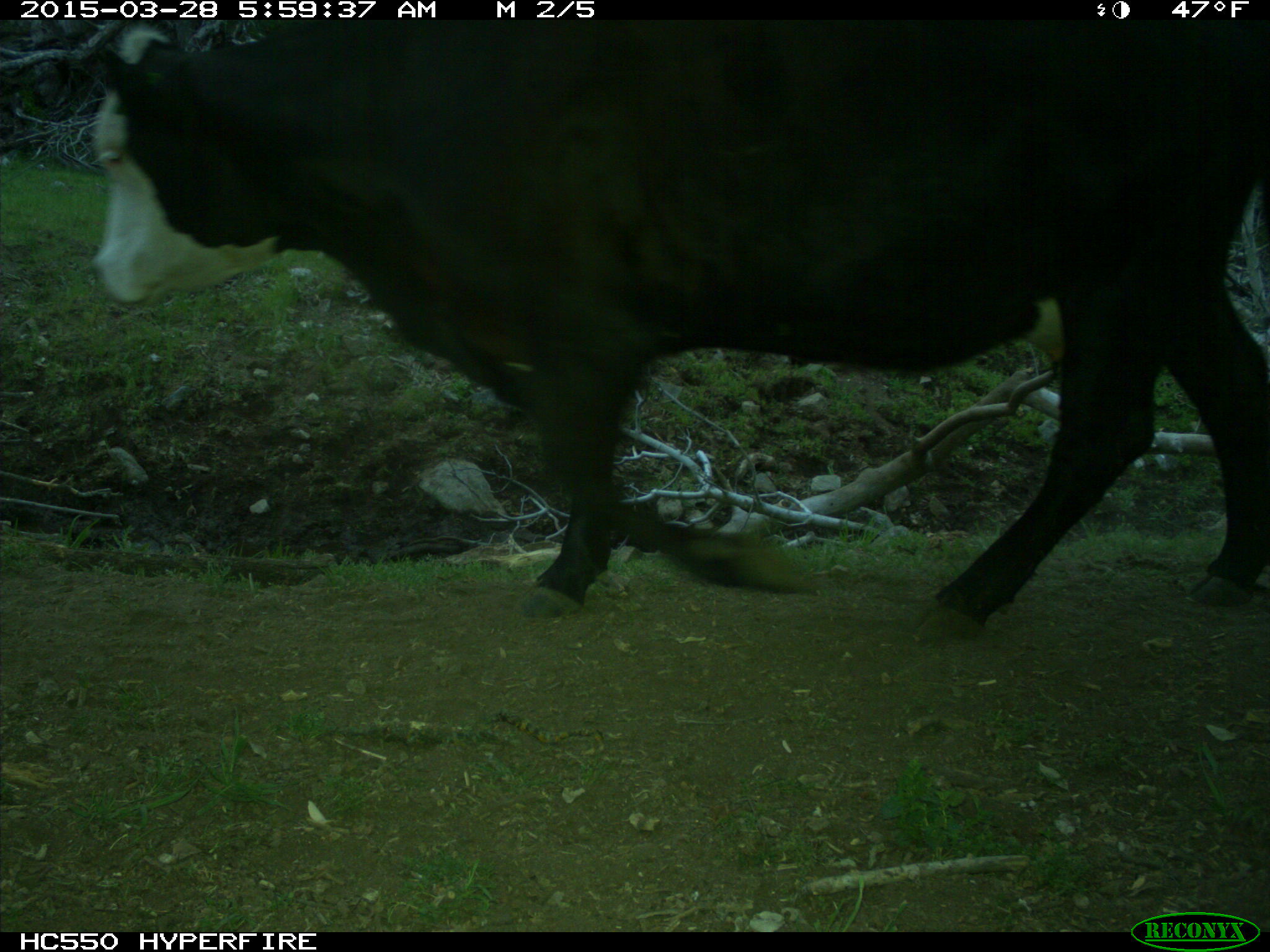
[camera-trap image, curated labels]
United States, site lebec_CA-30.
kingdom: Animalia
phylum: Chordata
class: Mammalia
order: Artiodactyla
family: Bovidae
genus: Bos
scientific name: Bos taurus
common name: domestic cow